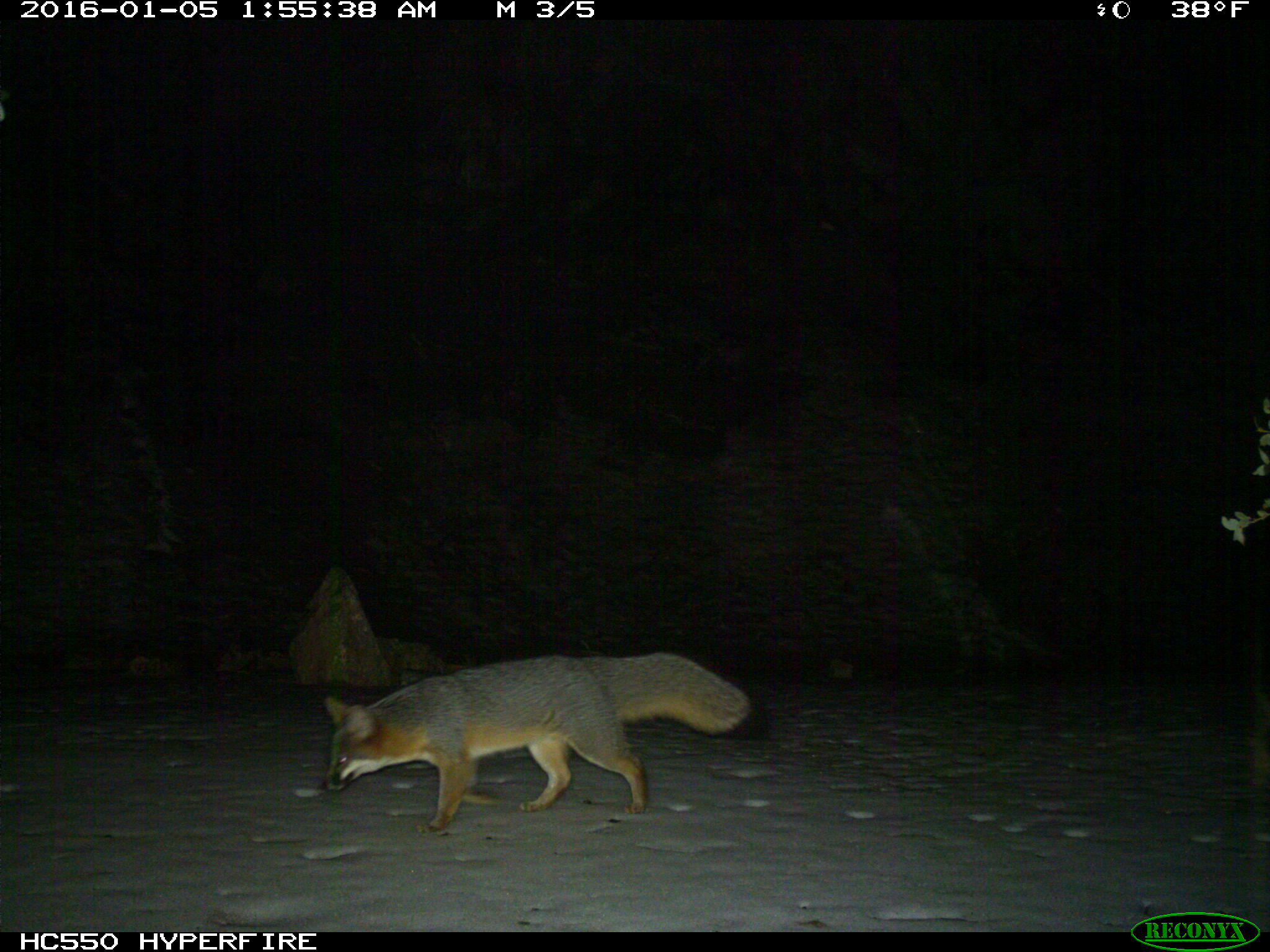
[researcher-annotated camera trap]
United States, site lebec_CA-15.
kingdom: Animalia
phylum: Chordata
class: Mammalia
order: Carnivora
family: Canidae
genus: Urocyon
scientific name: Urocyon cinereoargenteus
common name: gray fox